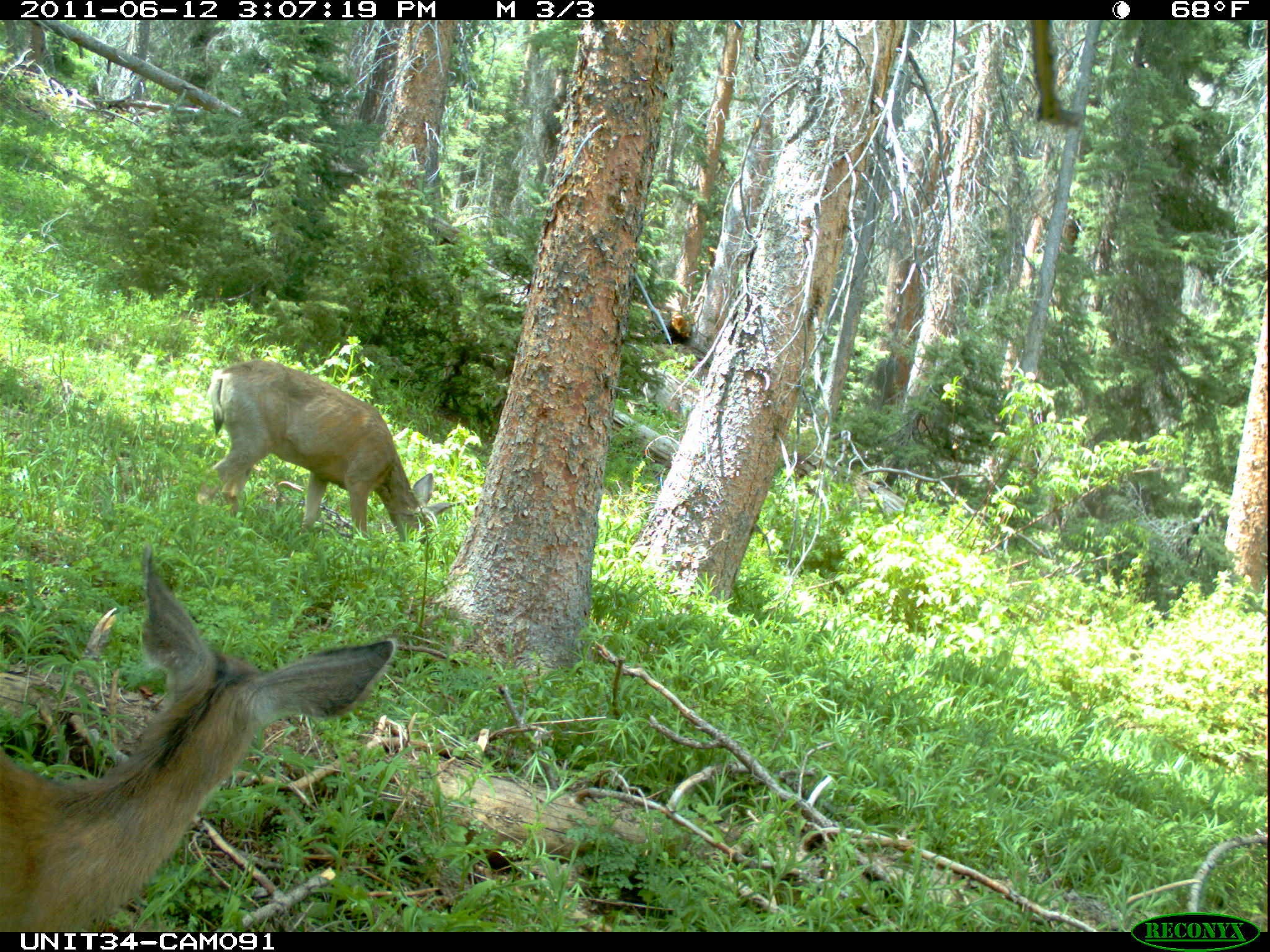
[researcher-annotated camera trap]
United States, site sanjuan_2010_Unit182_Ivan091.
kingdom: Animalia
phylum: Chordata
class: Mammalia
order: Artiodactyla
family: Cervidae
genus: Odocoileus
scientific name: Odocoileus hemionus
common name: mule deer